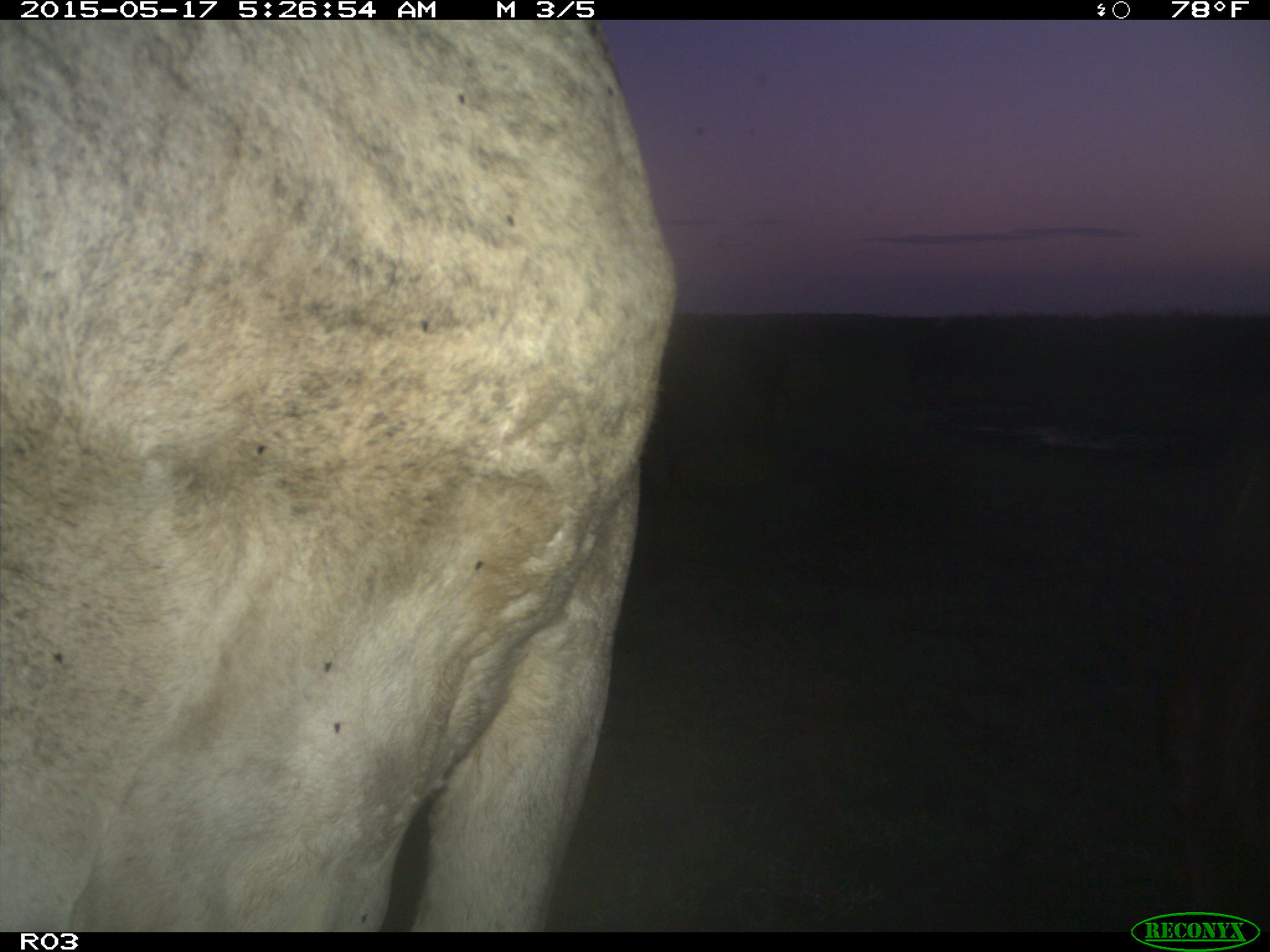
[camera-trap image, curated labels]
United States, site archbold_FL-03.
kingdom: Animalia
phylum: Chordata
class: Mammalia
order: Artiodactyla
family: Bovidae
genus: Bos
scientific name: Bos taurus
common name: domestic cow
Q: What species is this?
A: Bos taurus (domestic cow).